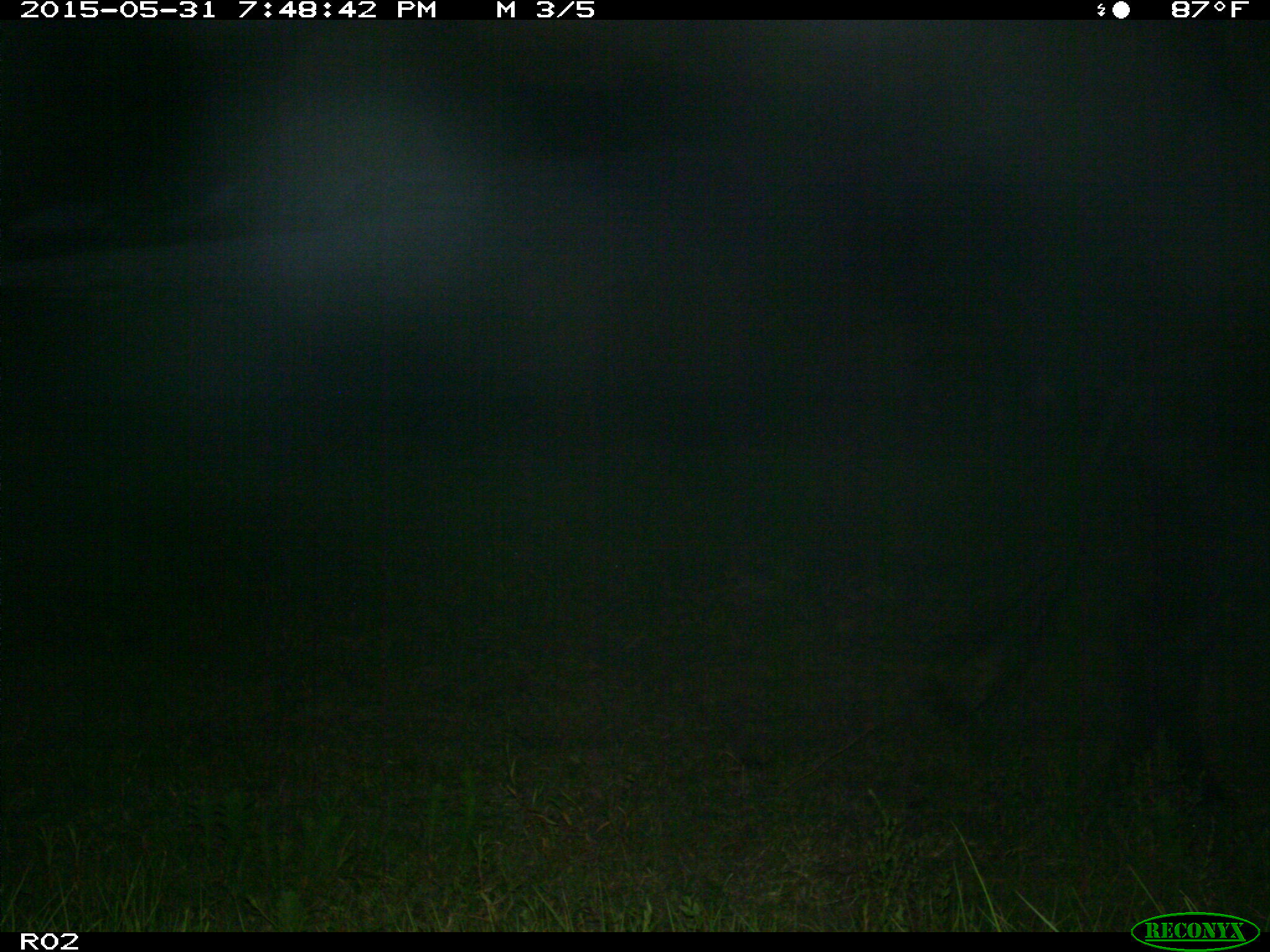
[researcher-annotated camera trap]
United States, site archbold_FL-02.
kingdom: Animalia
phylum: Chordata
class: Mammalia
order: Artiodactyla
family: Bovidae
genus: Bos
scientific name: Bos taurus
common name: domestic cow